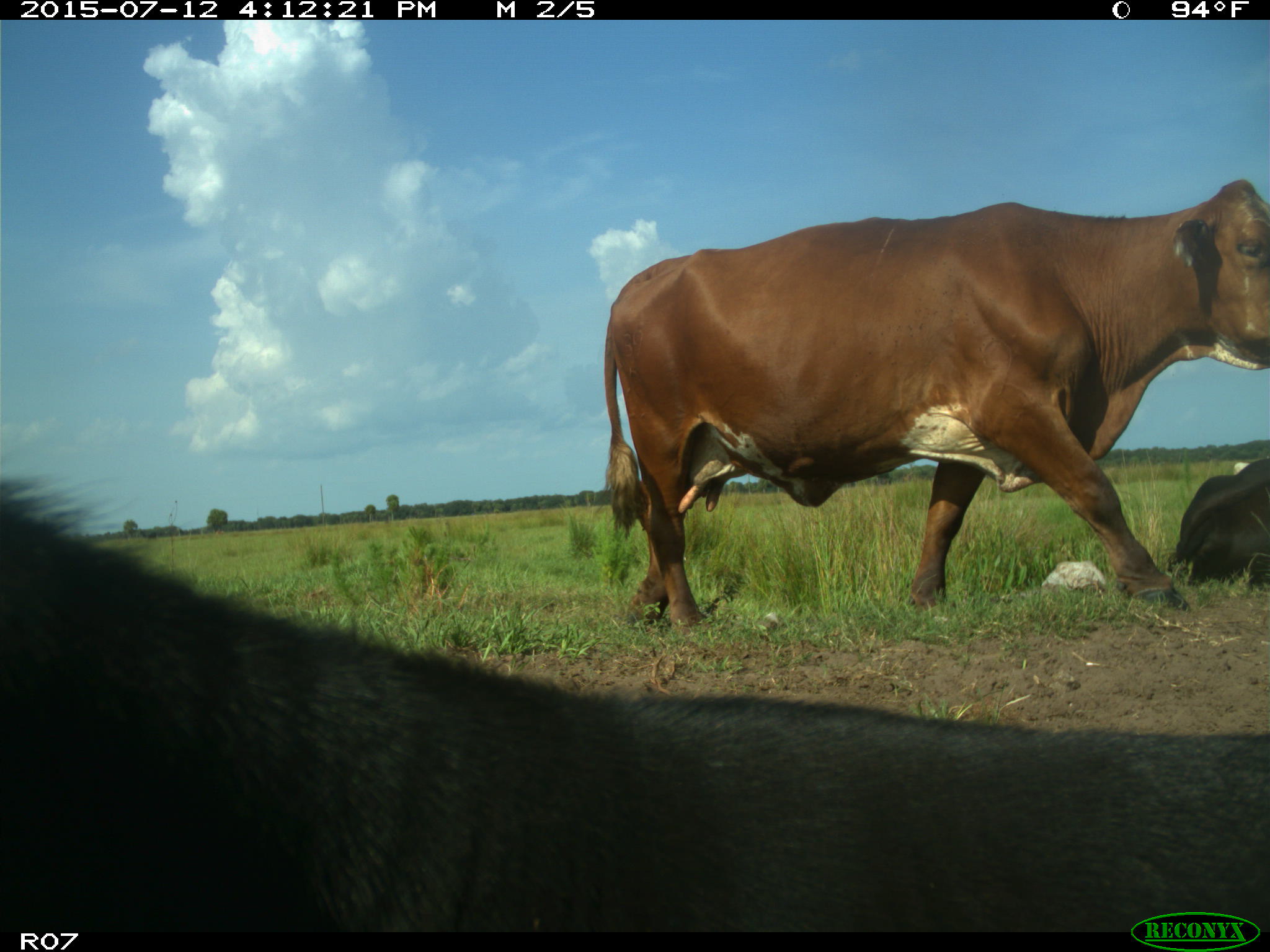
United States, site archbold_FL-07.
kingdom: Animalia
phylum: Chordata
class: Mammalia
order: Artiodactyla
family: Bovidae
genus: Bos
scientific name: Bos taurus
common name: domestic cow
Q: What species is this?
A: Bos taurus (domestic cow).